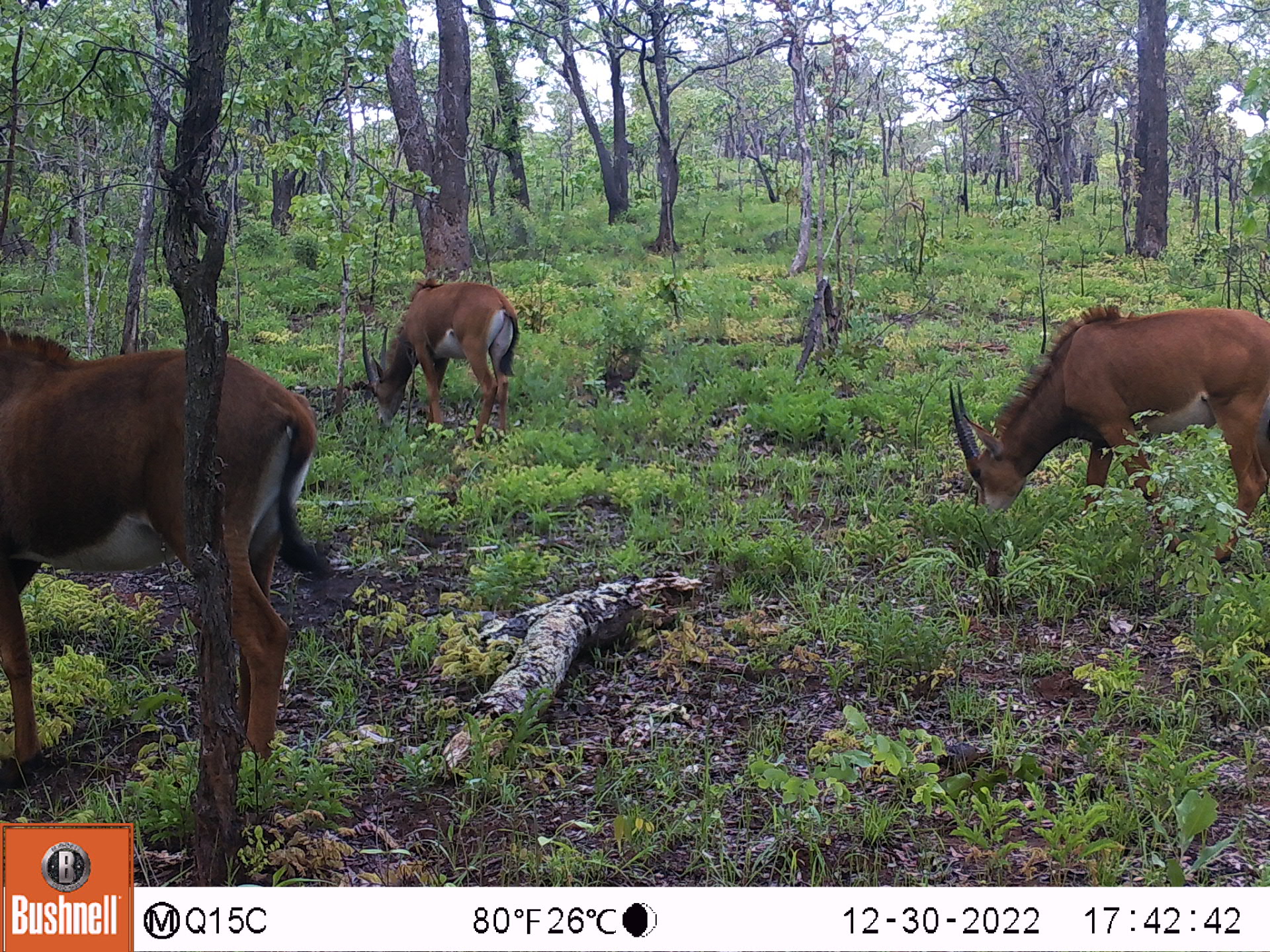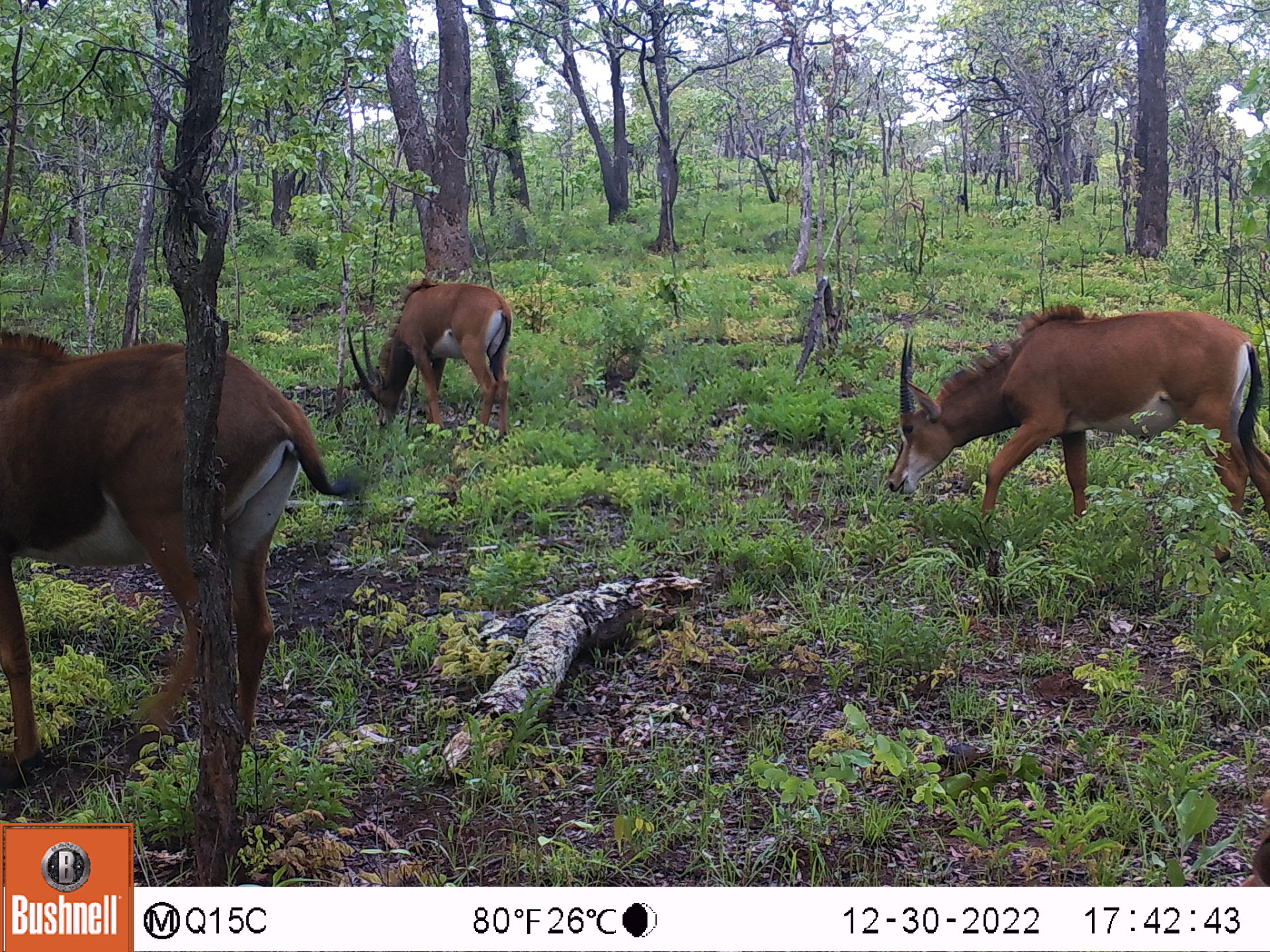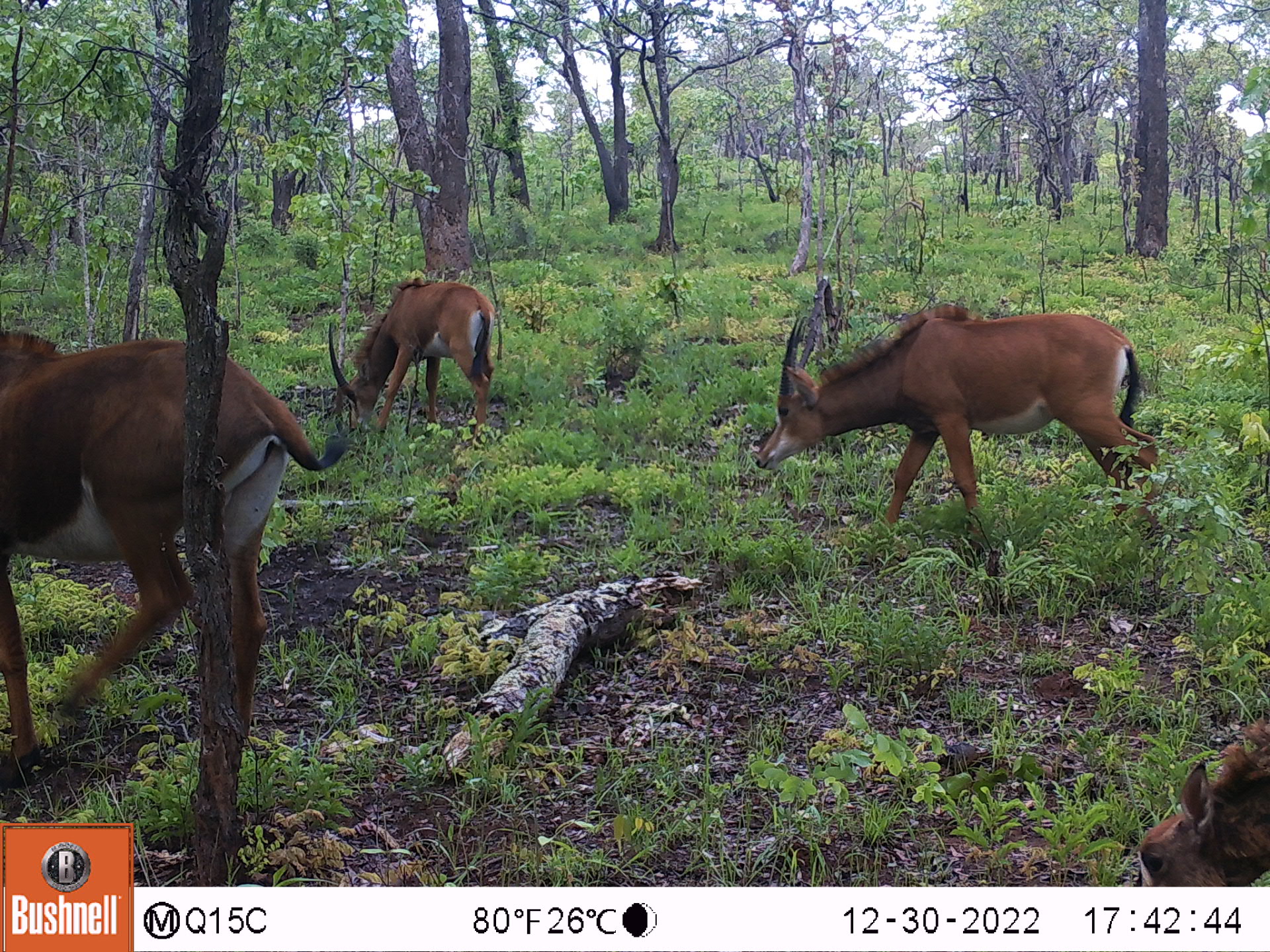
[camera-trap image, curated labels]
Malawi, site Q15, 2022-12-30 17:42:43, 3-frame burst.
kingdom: Animalia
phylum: Chordata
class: Mammalia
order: Artiodactyla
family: Bovidae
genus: Hippotragus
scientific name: Hippotragus niger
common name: sable antelope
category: sable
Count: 3.